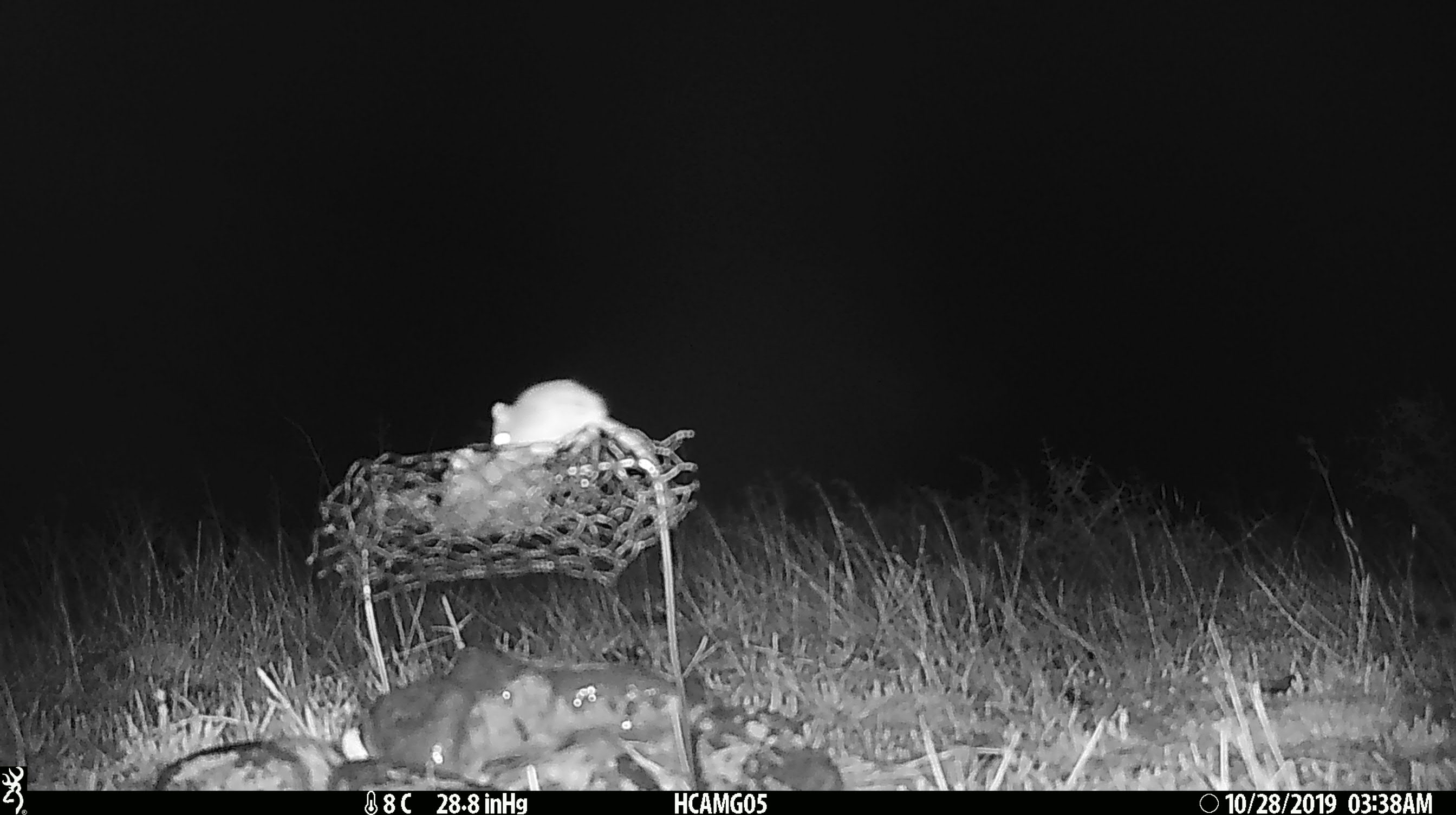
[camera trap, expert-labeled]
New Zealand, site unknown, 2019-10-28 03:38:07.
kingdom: Animalia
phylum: Chordata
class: Mammalia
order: Rodentia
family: Muridae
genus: Mus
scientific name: Mus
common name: mouse